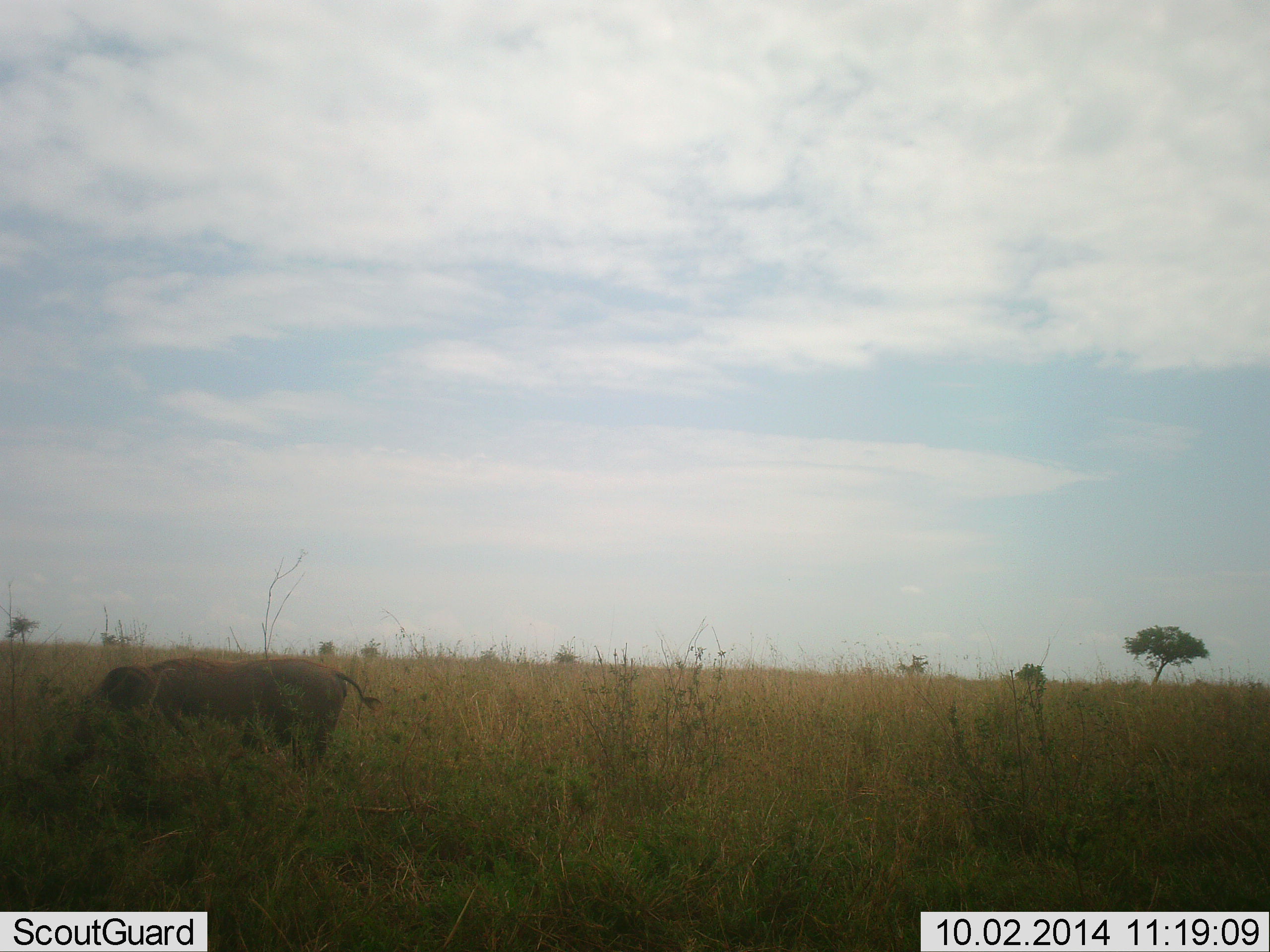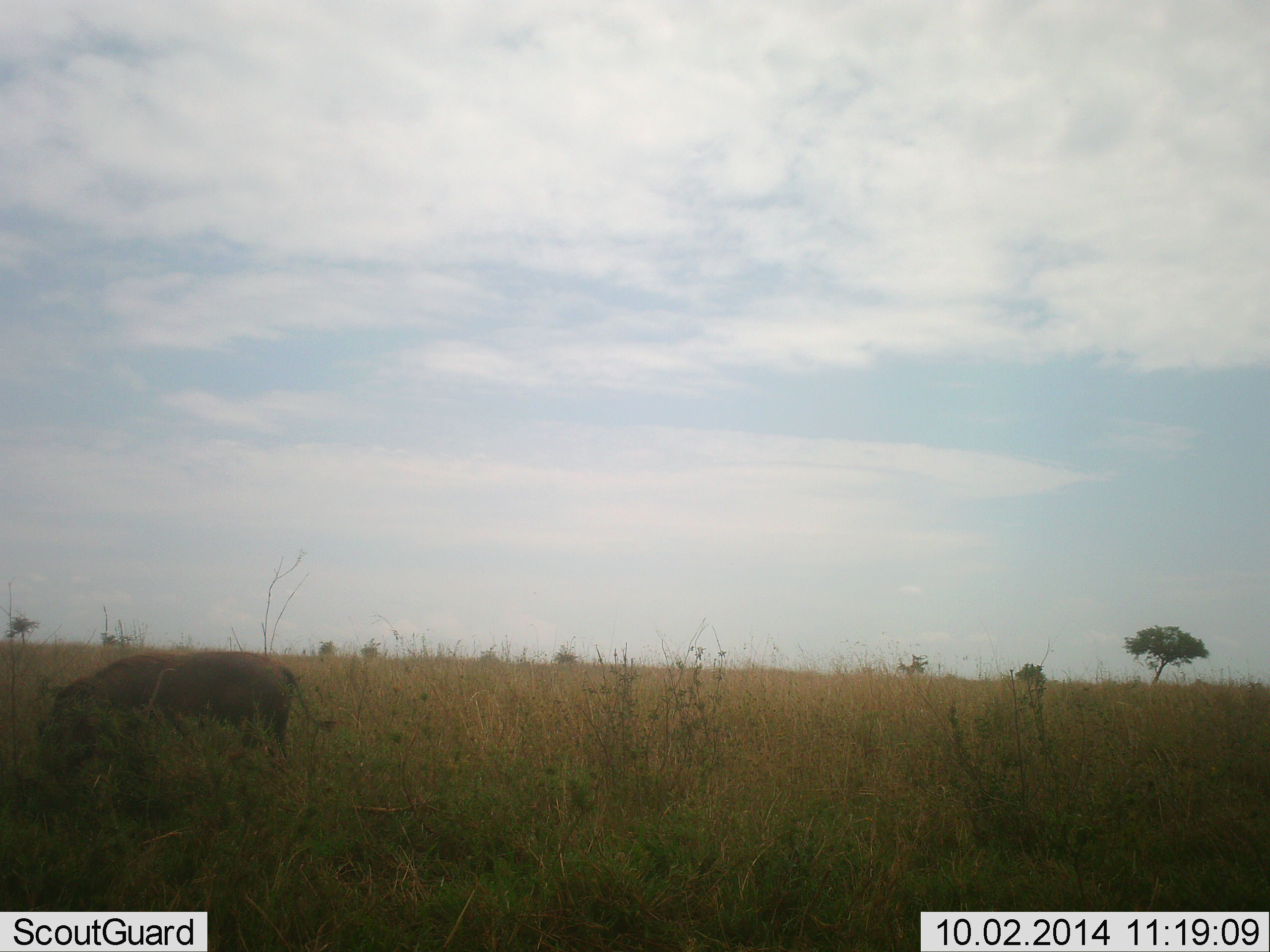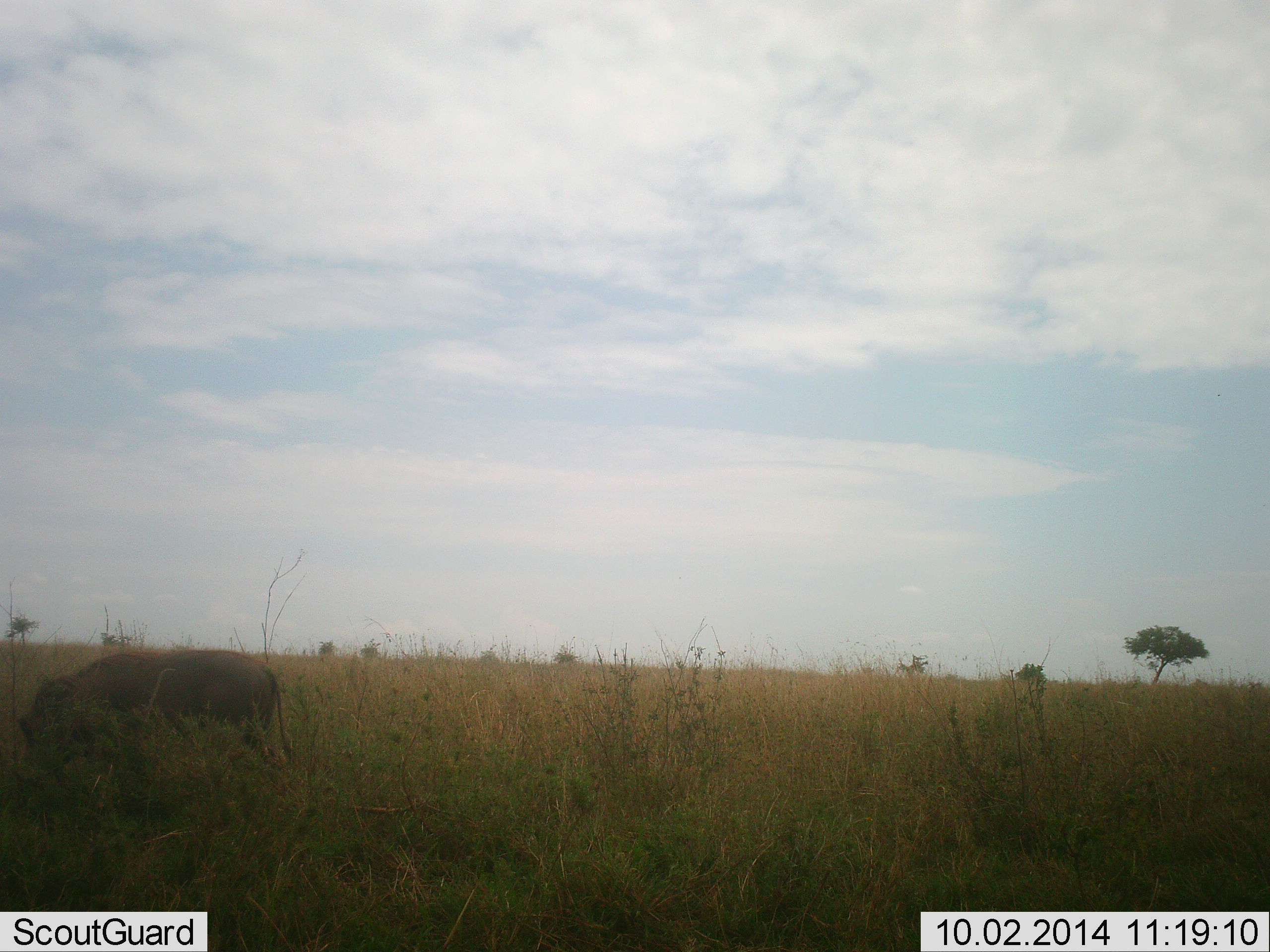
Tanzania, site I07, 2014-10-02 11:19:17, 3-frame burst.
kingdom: Animalia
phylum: Chordata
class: Mammalia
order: Artiodactyla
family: Suidae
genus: Phacochoerus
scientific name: Phacochoerus africanus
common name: warthog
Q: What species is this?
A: Warthog (Phacochoerus africanus).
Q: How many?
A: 1.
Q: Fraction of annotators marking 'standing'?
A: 20%.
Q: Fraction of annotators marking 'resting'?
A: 0%.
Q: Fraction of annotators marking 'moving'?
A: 60%.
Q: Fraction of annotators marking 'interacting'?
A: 0%.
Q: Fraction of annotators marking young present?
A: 0%.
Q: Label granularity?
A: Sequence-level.